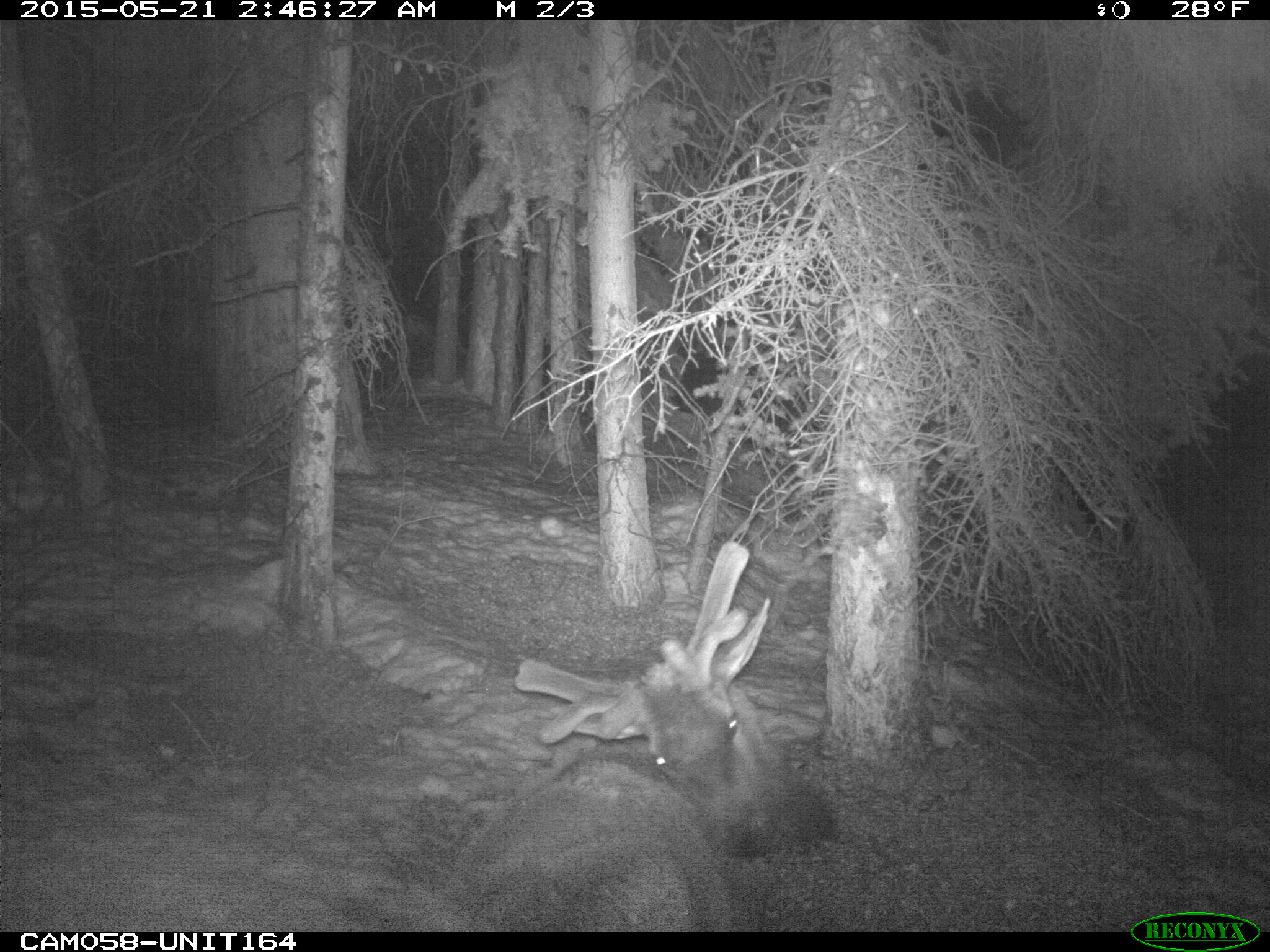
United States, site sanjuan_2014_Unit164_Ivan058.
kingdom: Animalia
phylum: Chordata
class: Mammalia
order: Artiodactyla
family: Cervidae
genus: Cervus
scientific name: Cervus elaphus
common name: red deer